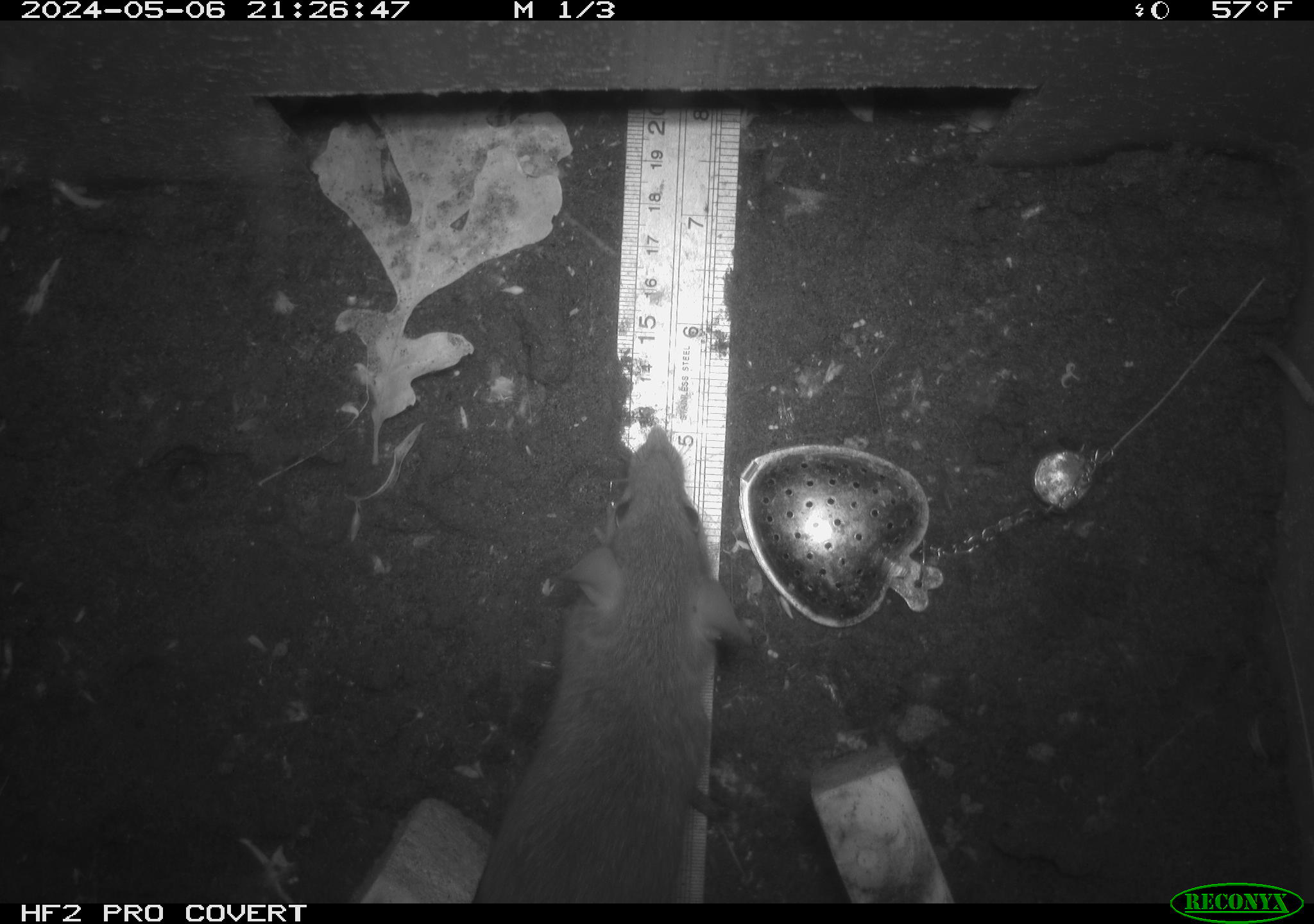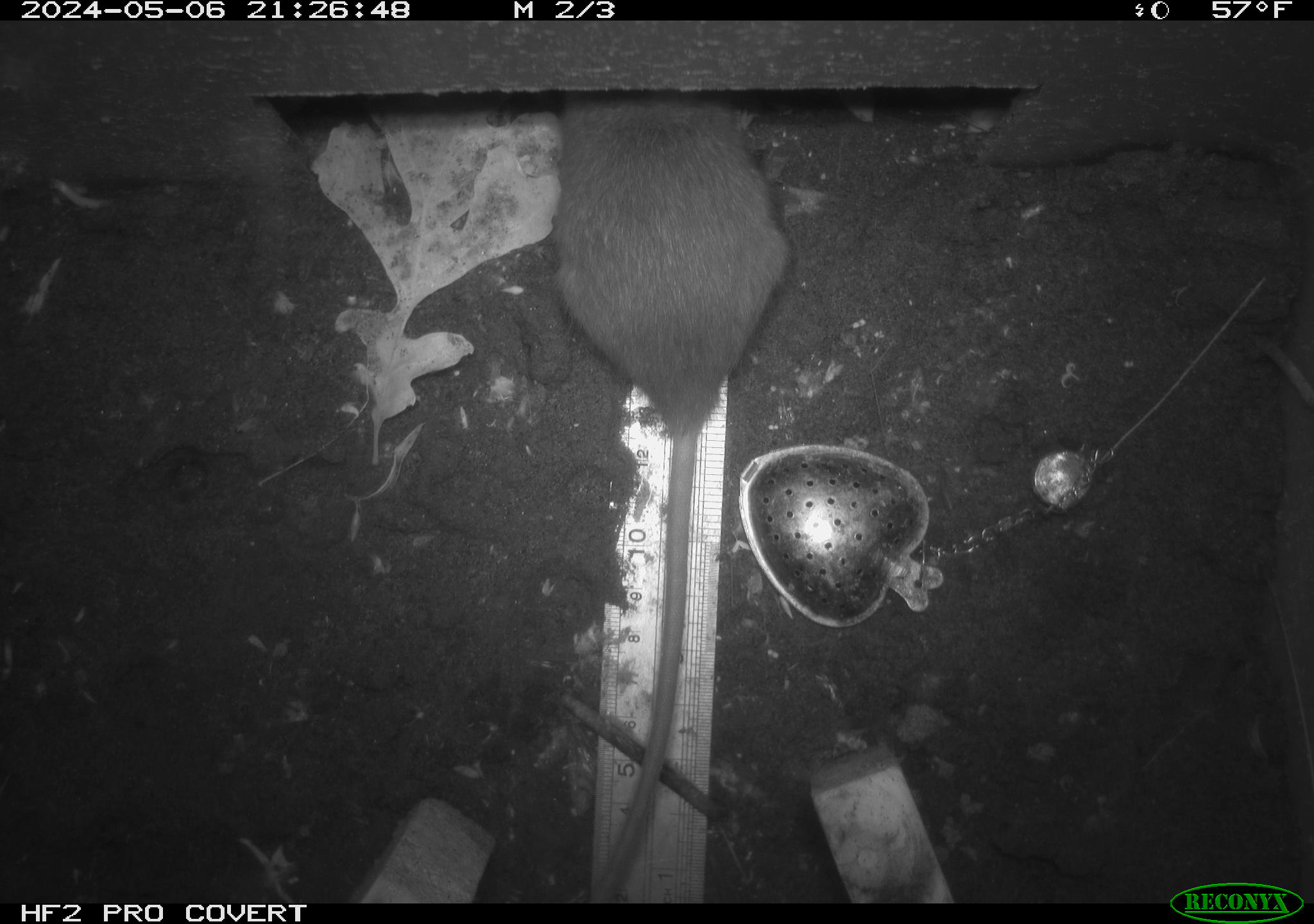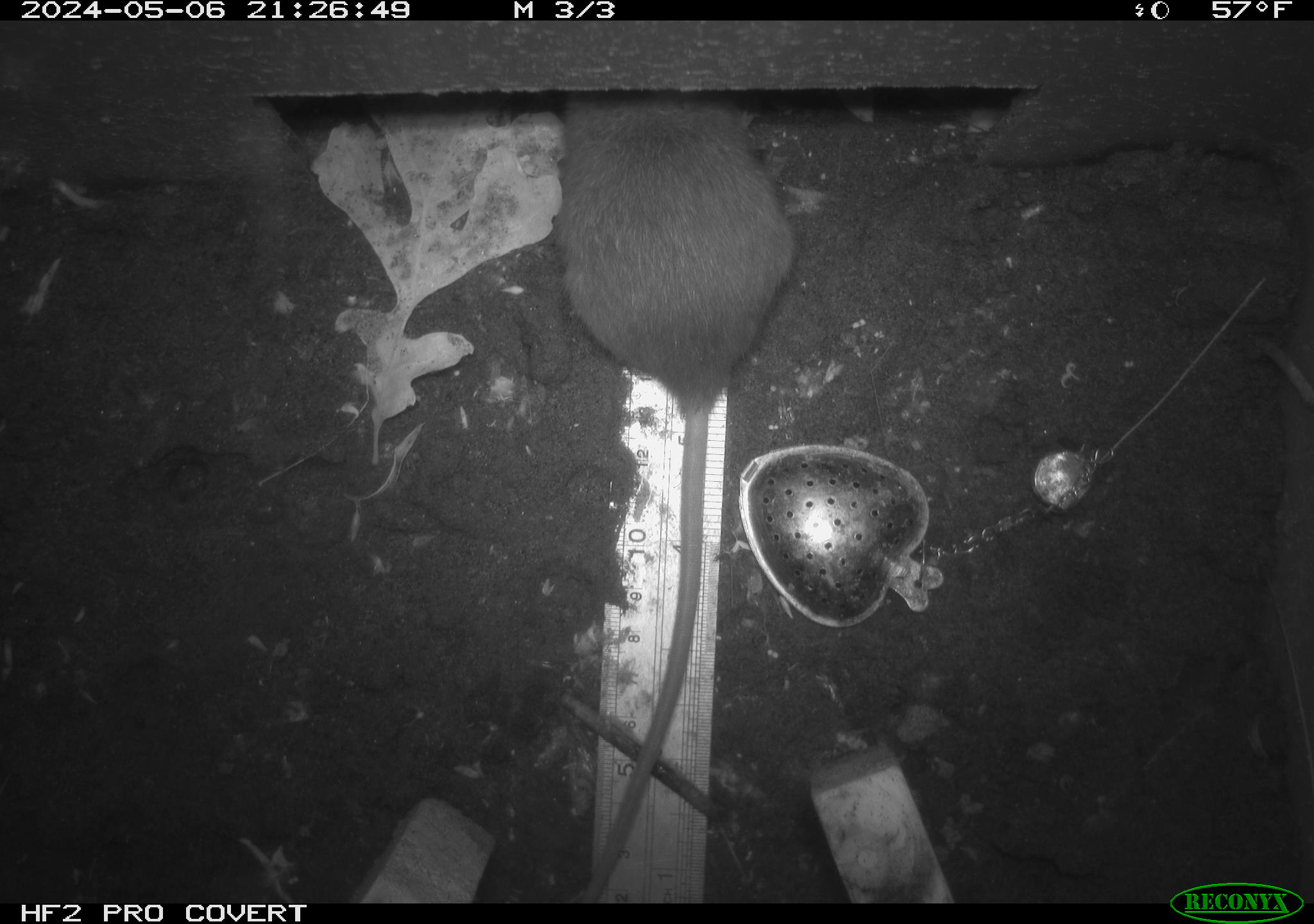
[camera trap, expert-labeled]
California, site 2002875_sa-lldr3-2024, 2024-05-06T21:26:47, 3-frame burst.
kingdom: Animalia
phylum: Chordata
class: Mammalia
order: Rodentia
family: Muridae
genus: Rattus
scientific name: Rattus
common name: rat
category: rattus species